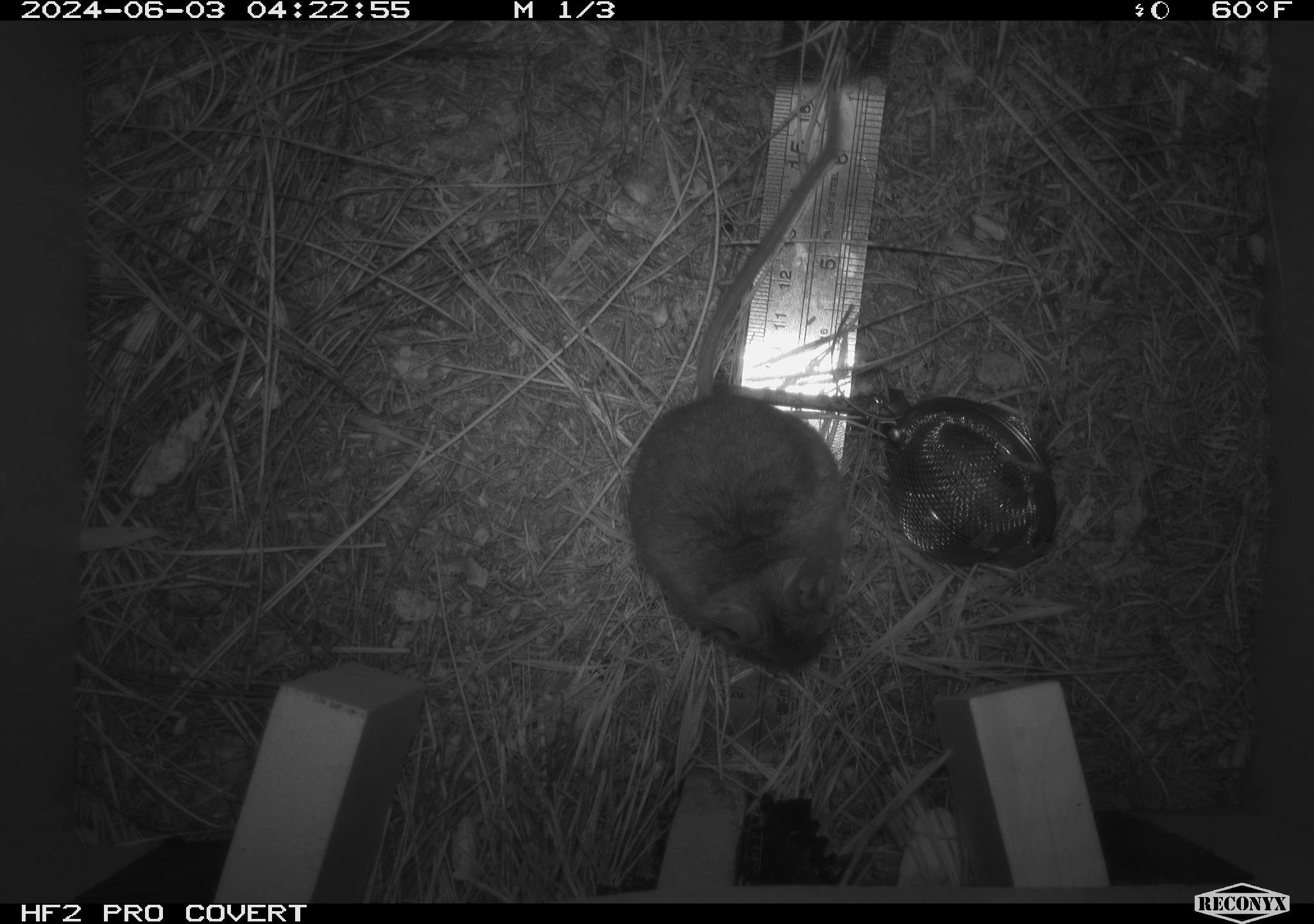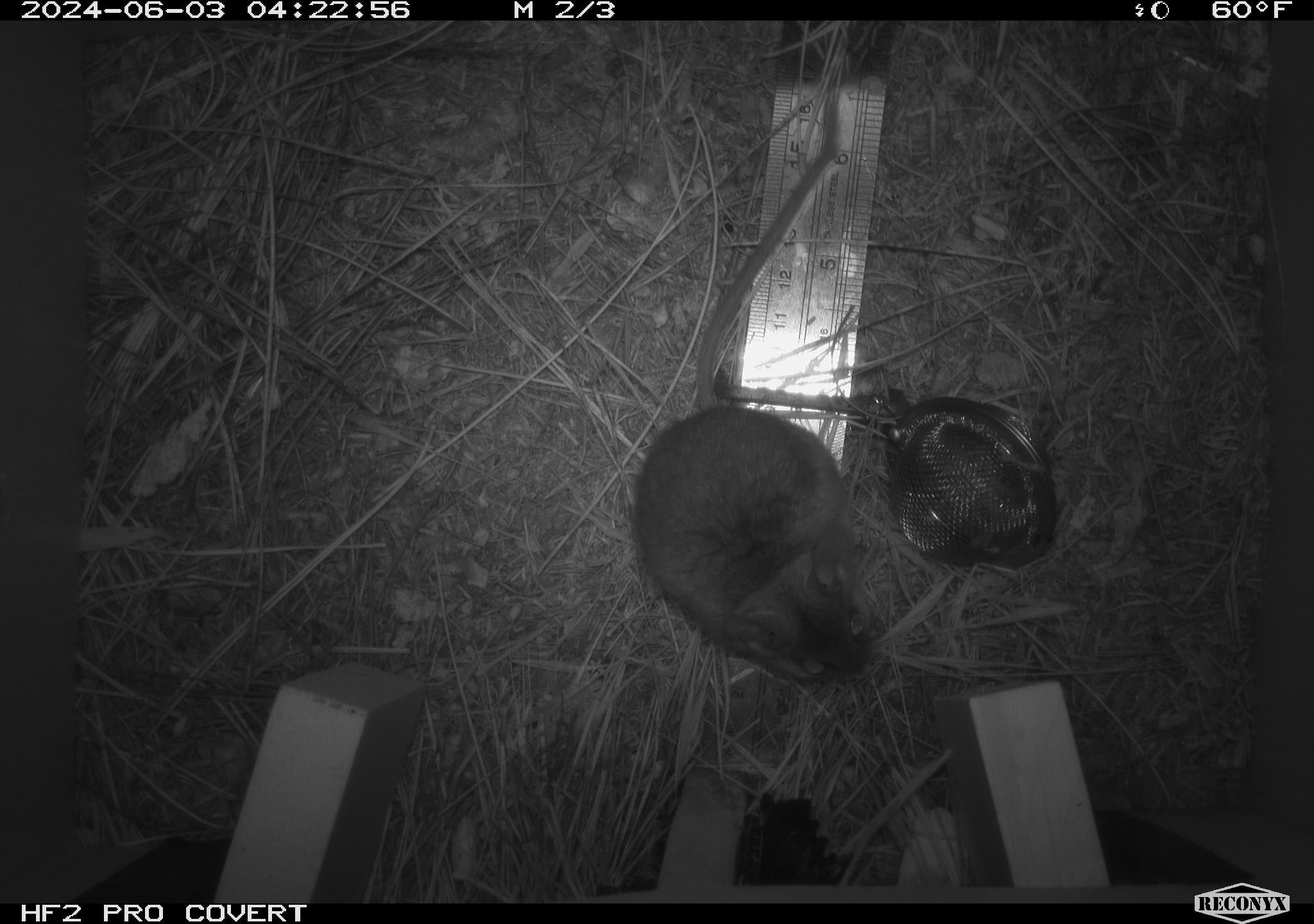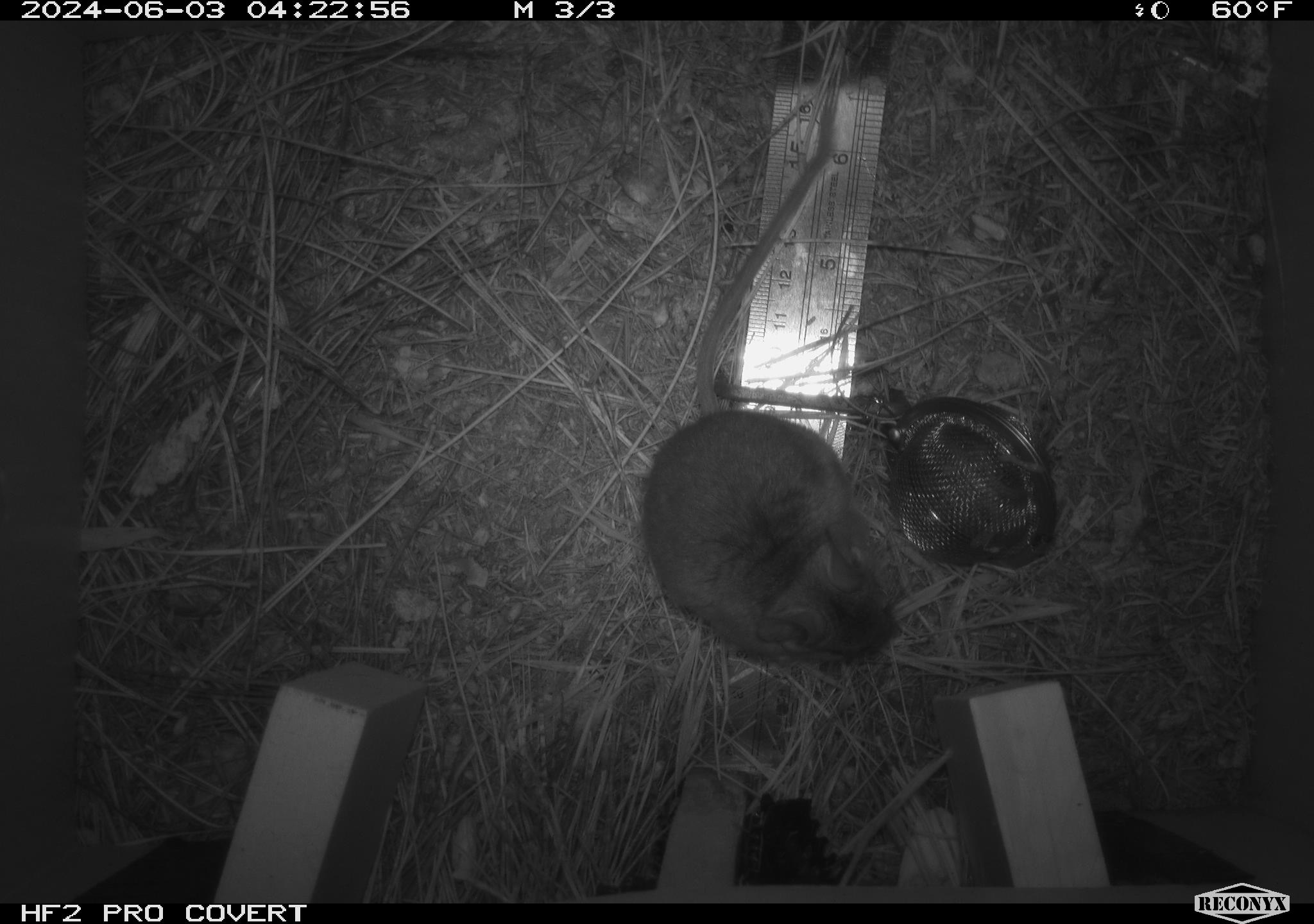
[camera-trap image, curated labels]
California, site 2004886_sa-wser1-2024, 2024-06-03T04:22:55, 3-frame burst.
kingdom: Animalia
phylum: Chordata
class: Mammalia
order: Rodentia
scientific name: Rodentia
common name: mouse species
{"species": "mouse species (Rodentia)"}